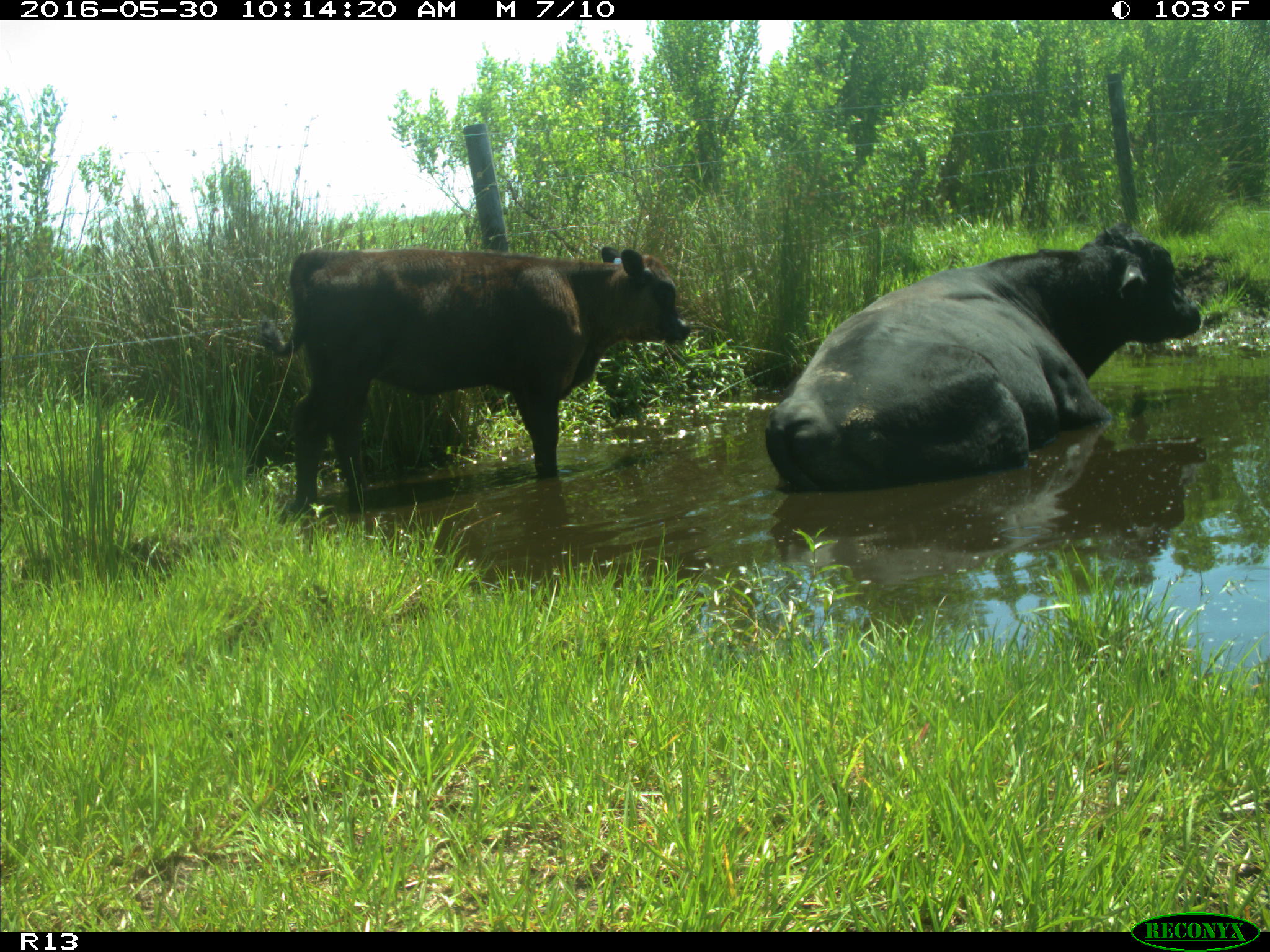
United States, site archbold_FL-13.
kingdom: Animalia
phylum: Chordata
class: Mammalia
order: Artiodactyla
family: Bovidae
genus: Bos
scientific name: Bos taurus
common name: domestic cow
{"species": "Bos taurus (domestic cow)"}